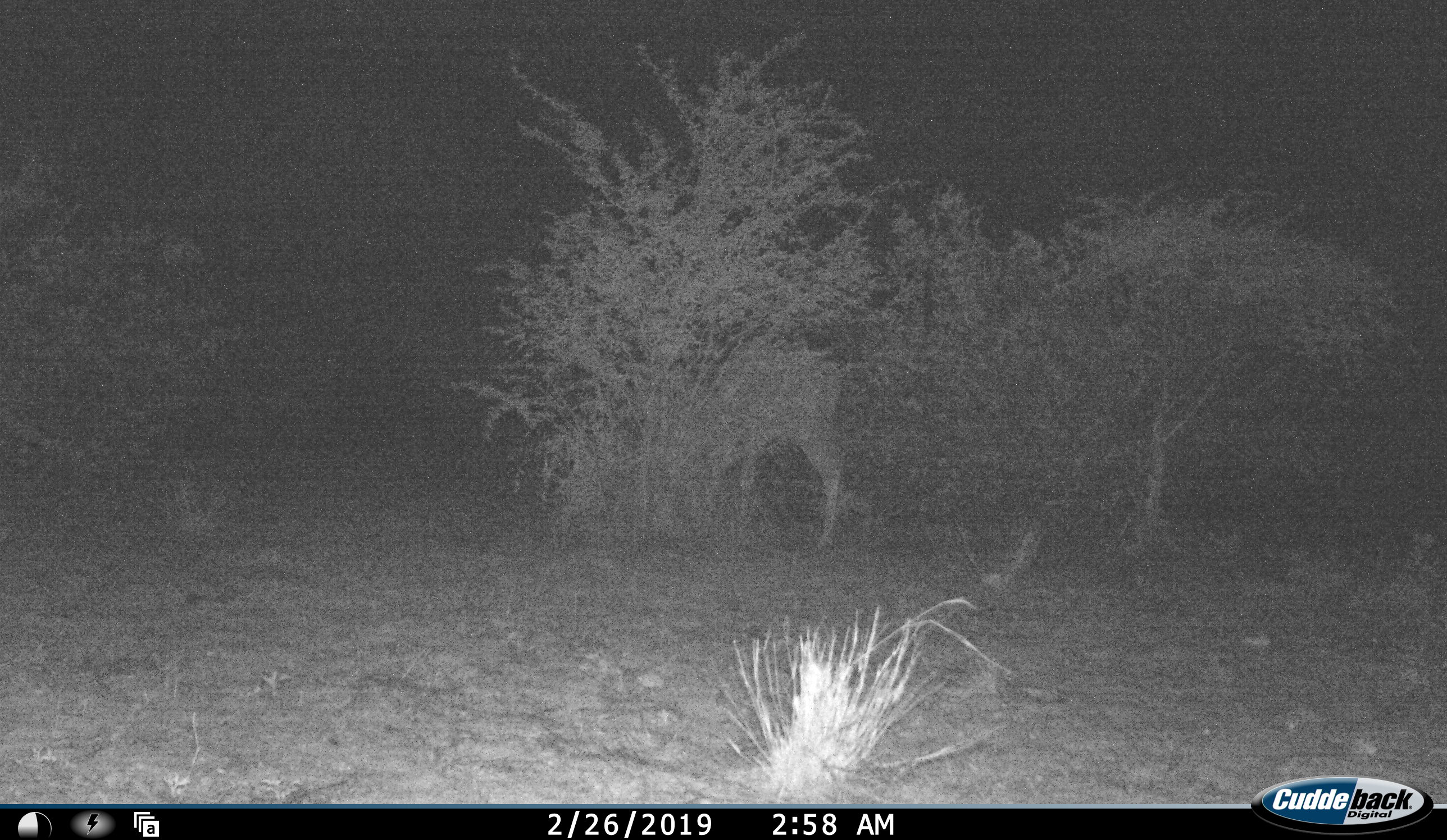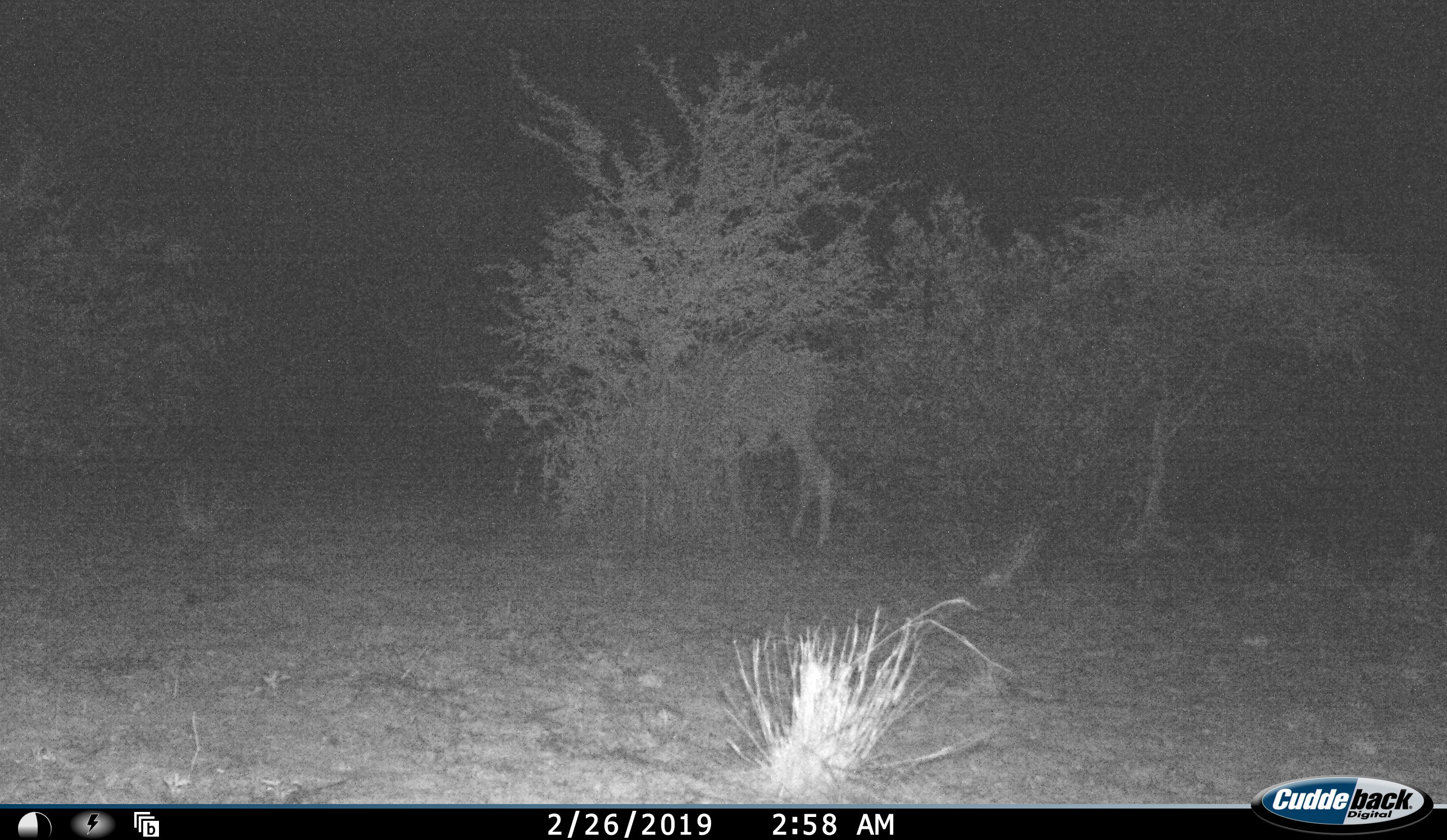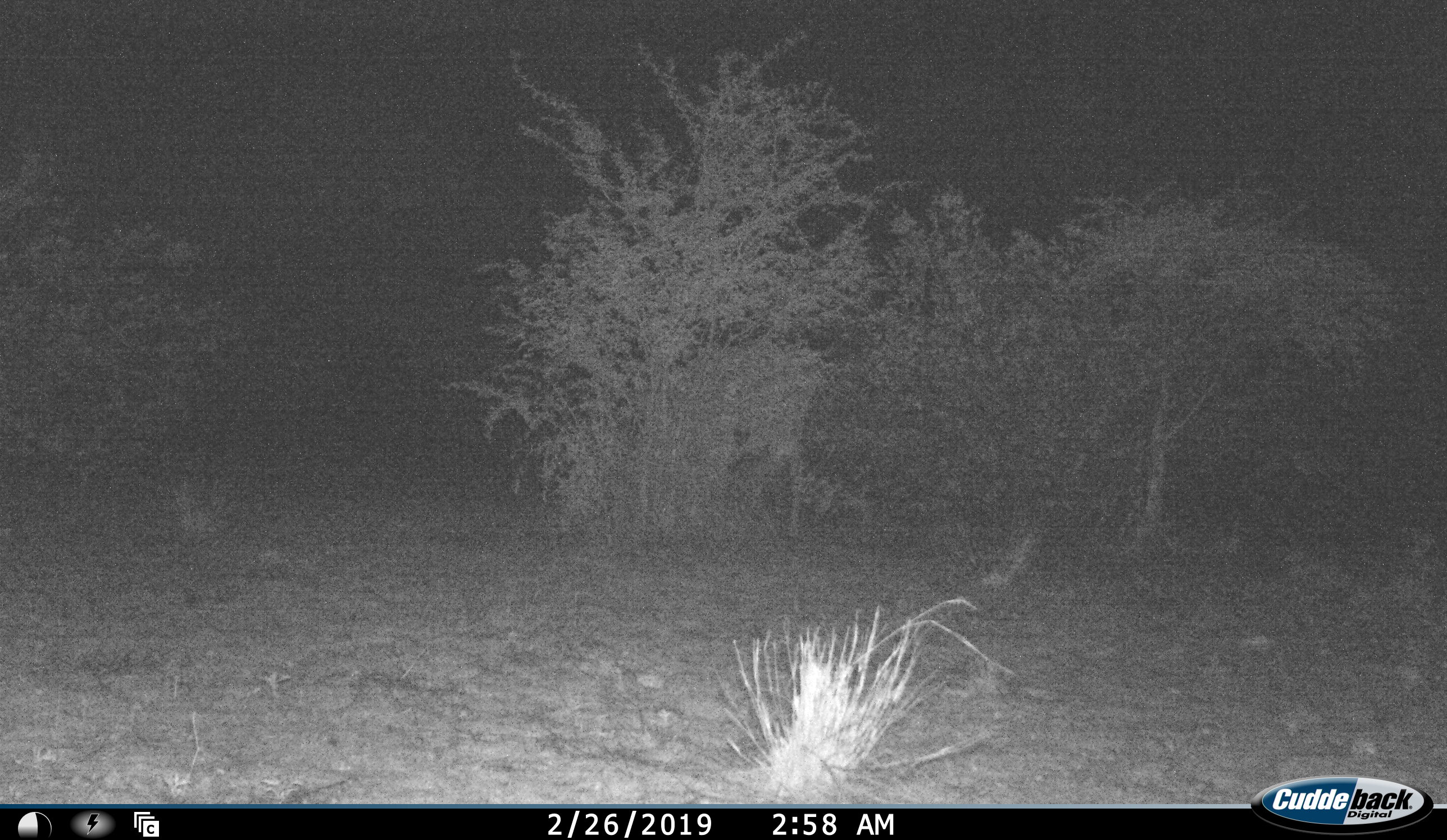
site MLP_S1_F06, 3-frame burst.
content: unidentified animal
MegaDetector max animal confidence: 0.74